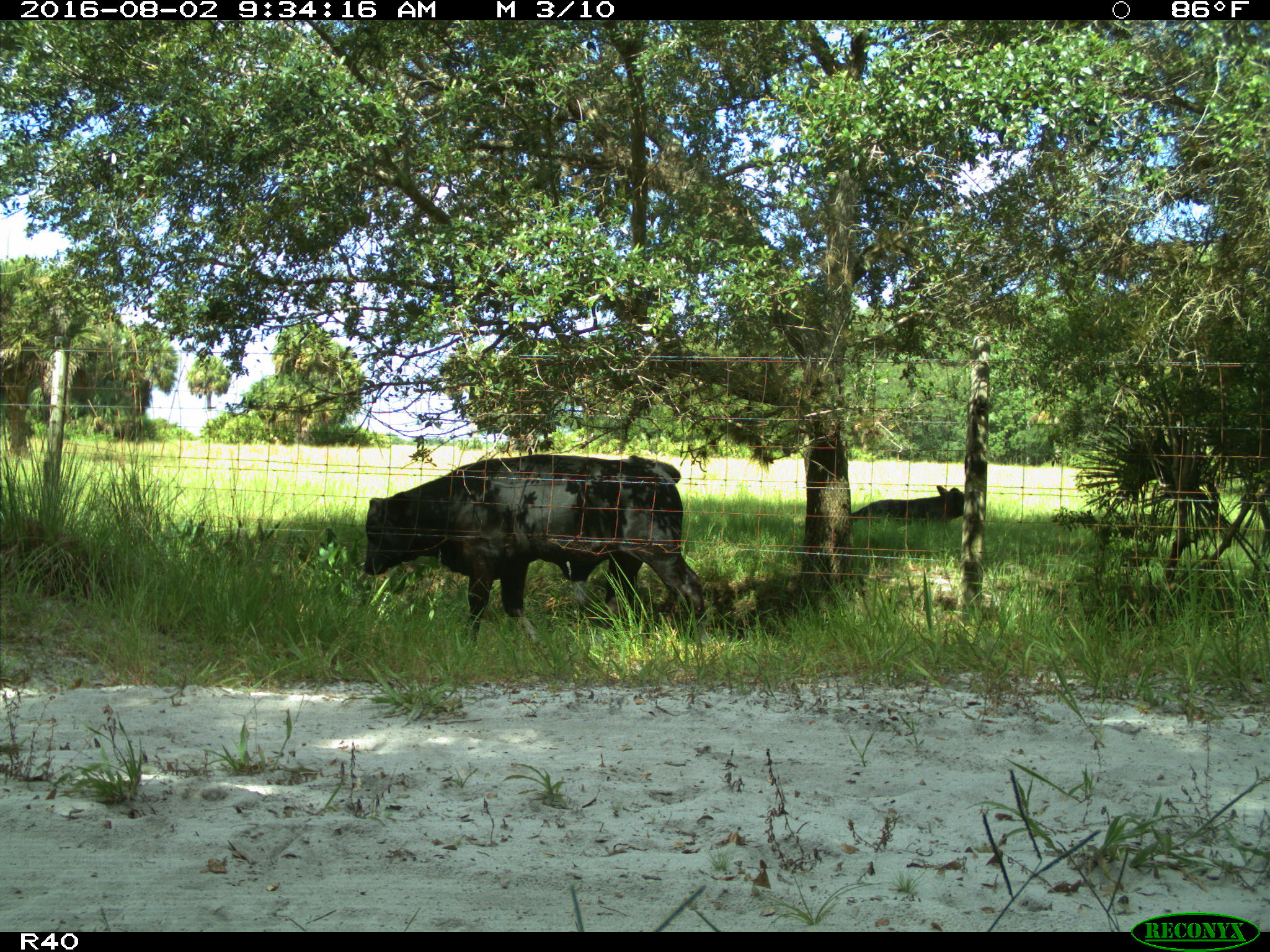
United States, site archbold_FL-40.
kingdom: Animalia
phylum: Chordata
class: Mammalia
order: Artiodactyla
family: Bovidae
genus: Bos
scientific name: Bos taurus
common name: domestic cow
Bos taurus (domestic cow).